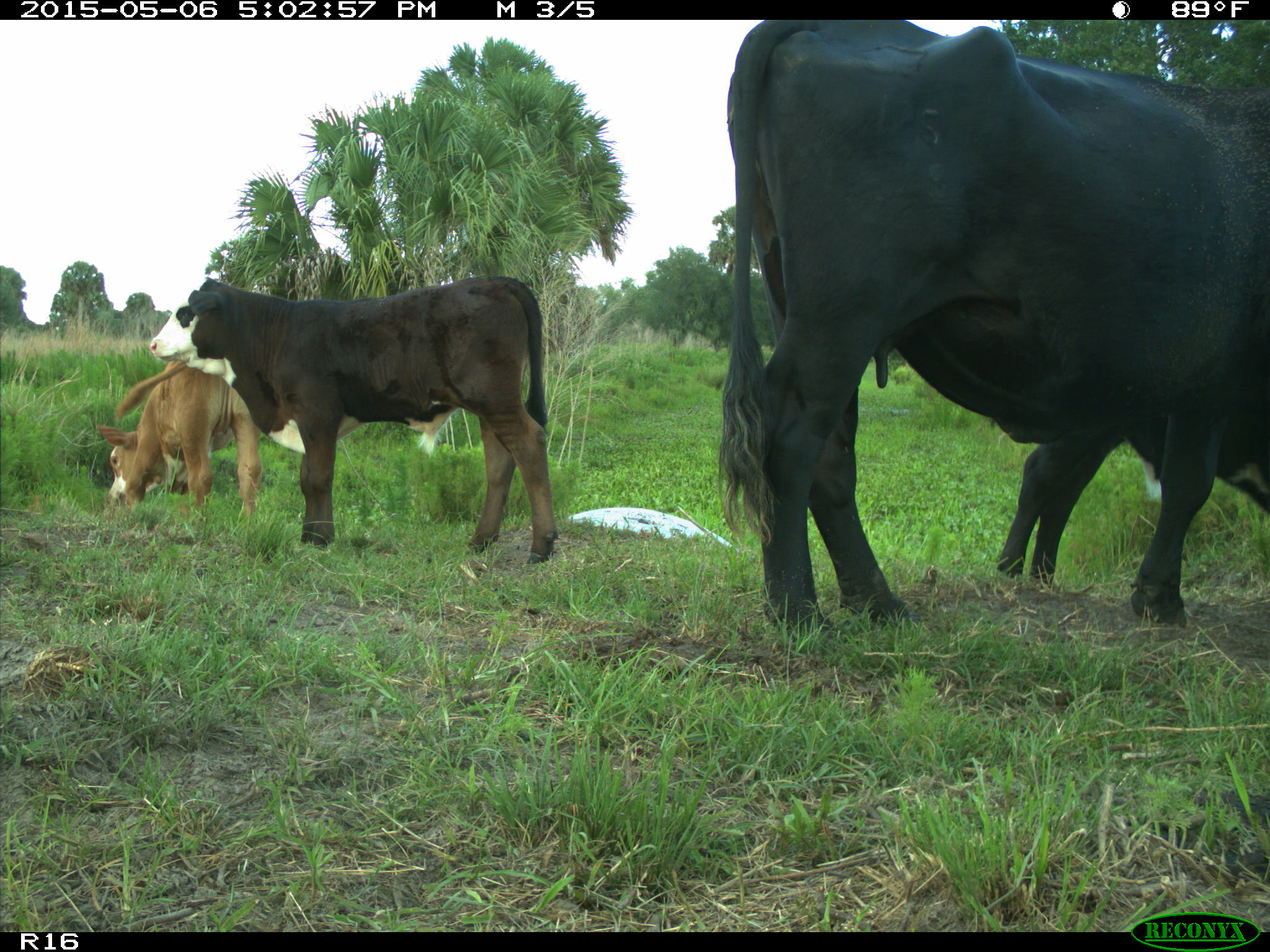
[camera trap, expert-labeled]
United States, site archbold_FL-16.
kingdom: Animalia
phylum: Chordata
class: Mammalia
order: Artiodactyla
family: Bovidae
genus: Bos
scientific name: Bos taurus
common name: domestic cow